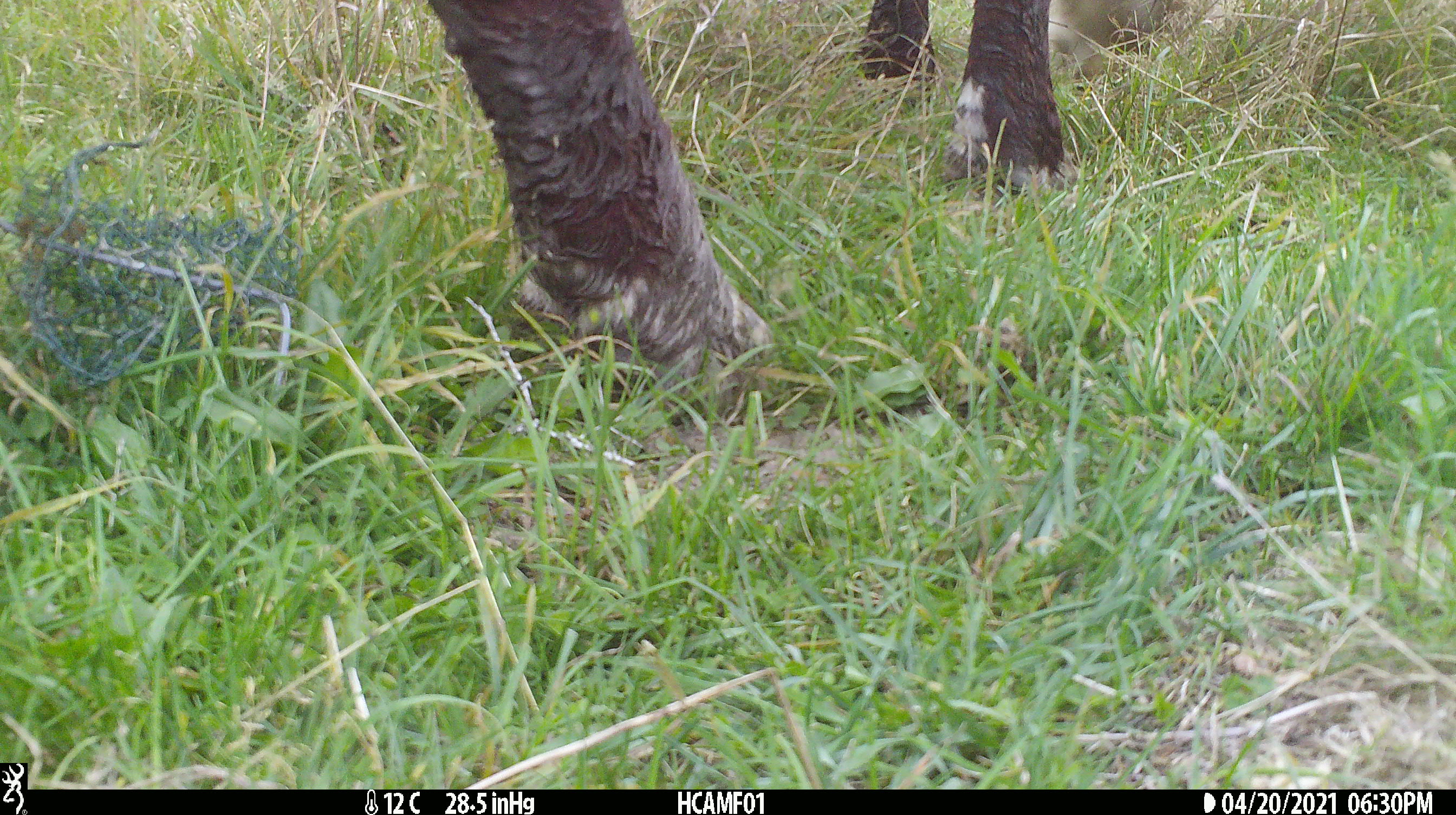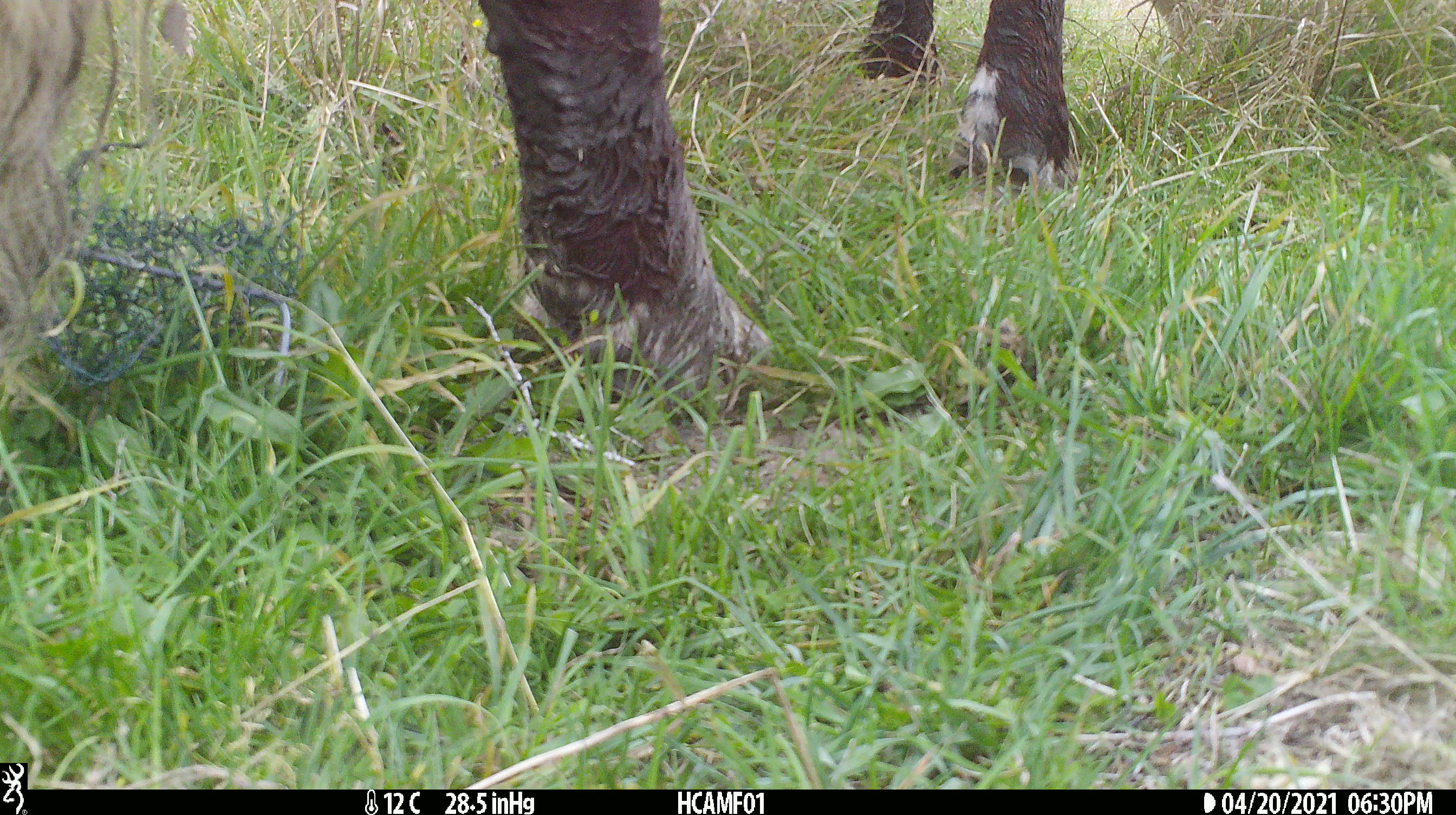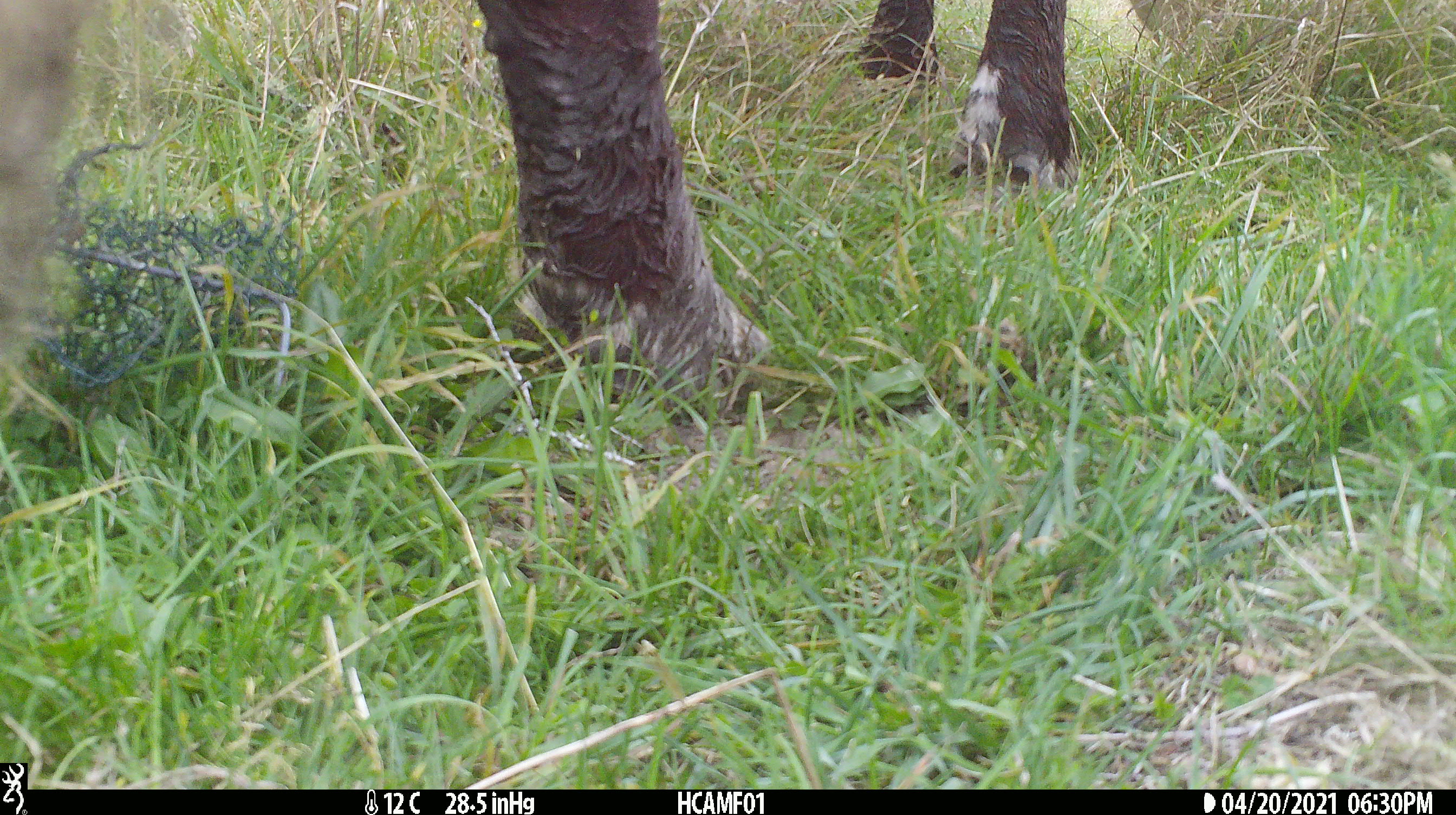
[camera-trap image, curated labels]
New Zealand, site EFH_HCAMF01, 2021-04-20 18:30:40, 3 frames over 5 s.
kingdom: Animalia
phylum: Chordata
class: Mammalia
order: Artiodactyla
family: Bovidae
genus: Bos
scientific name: Bos taurus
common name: domestic cow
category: cow